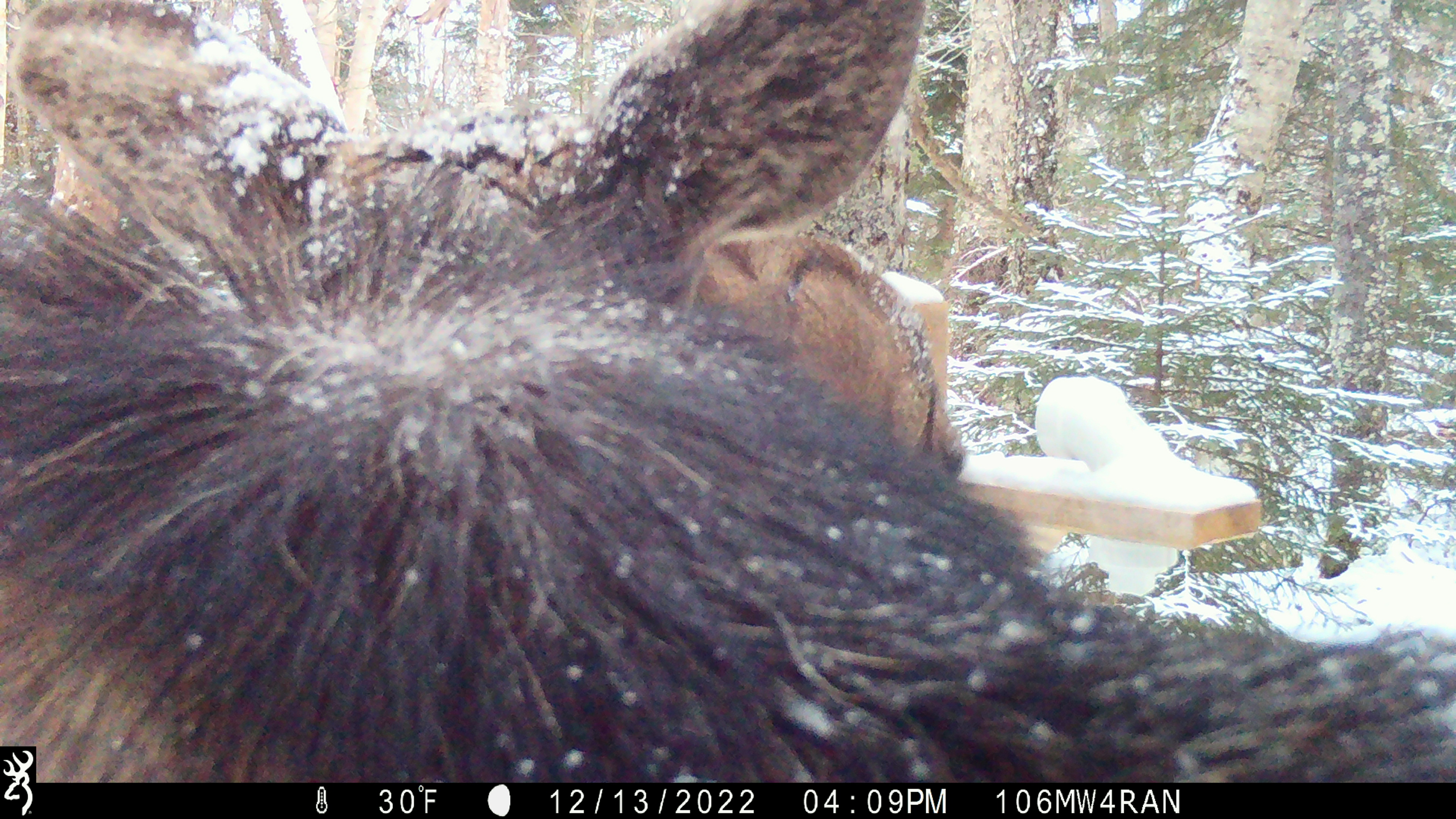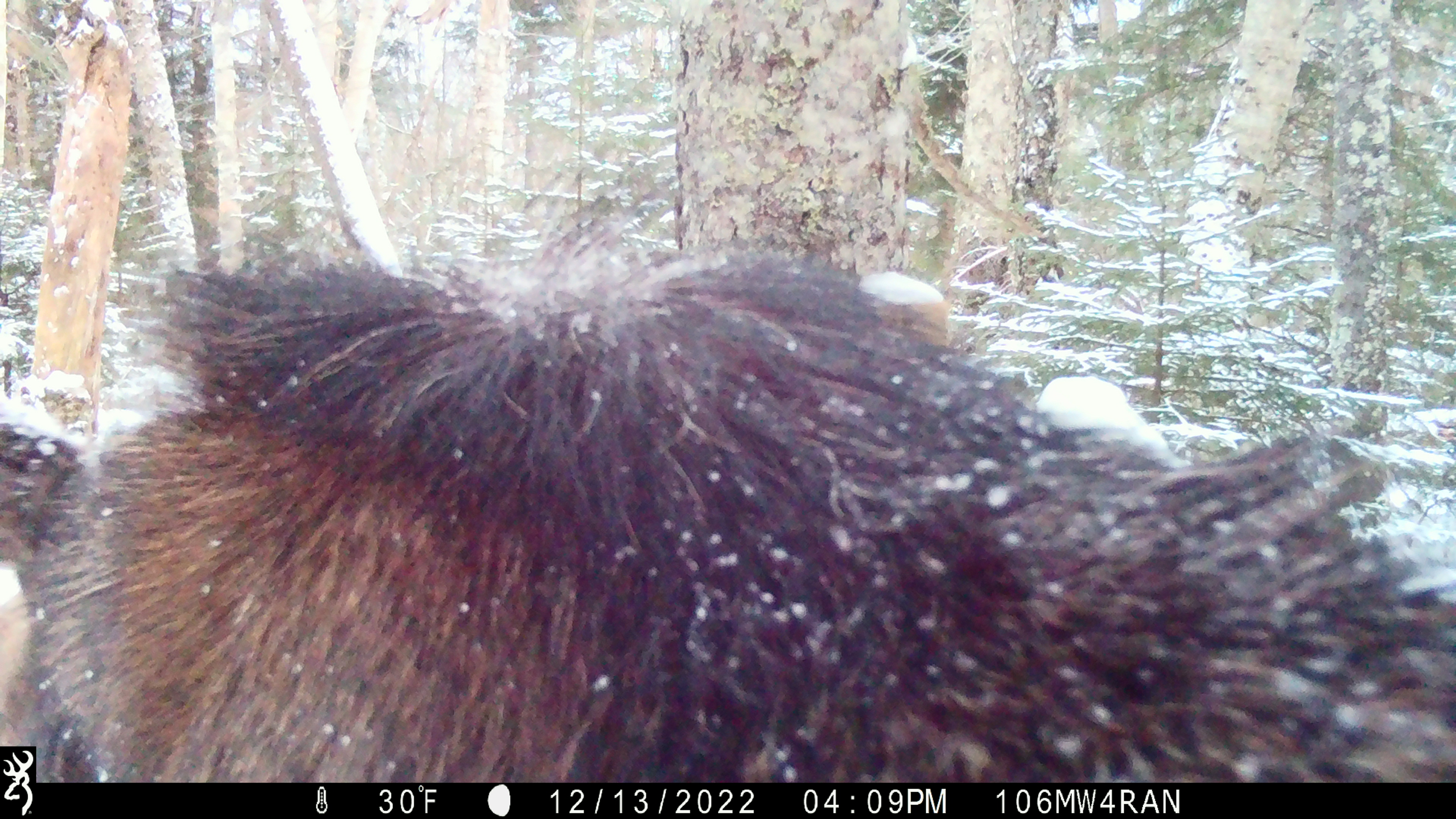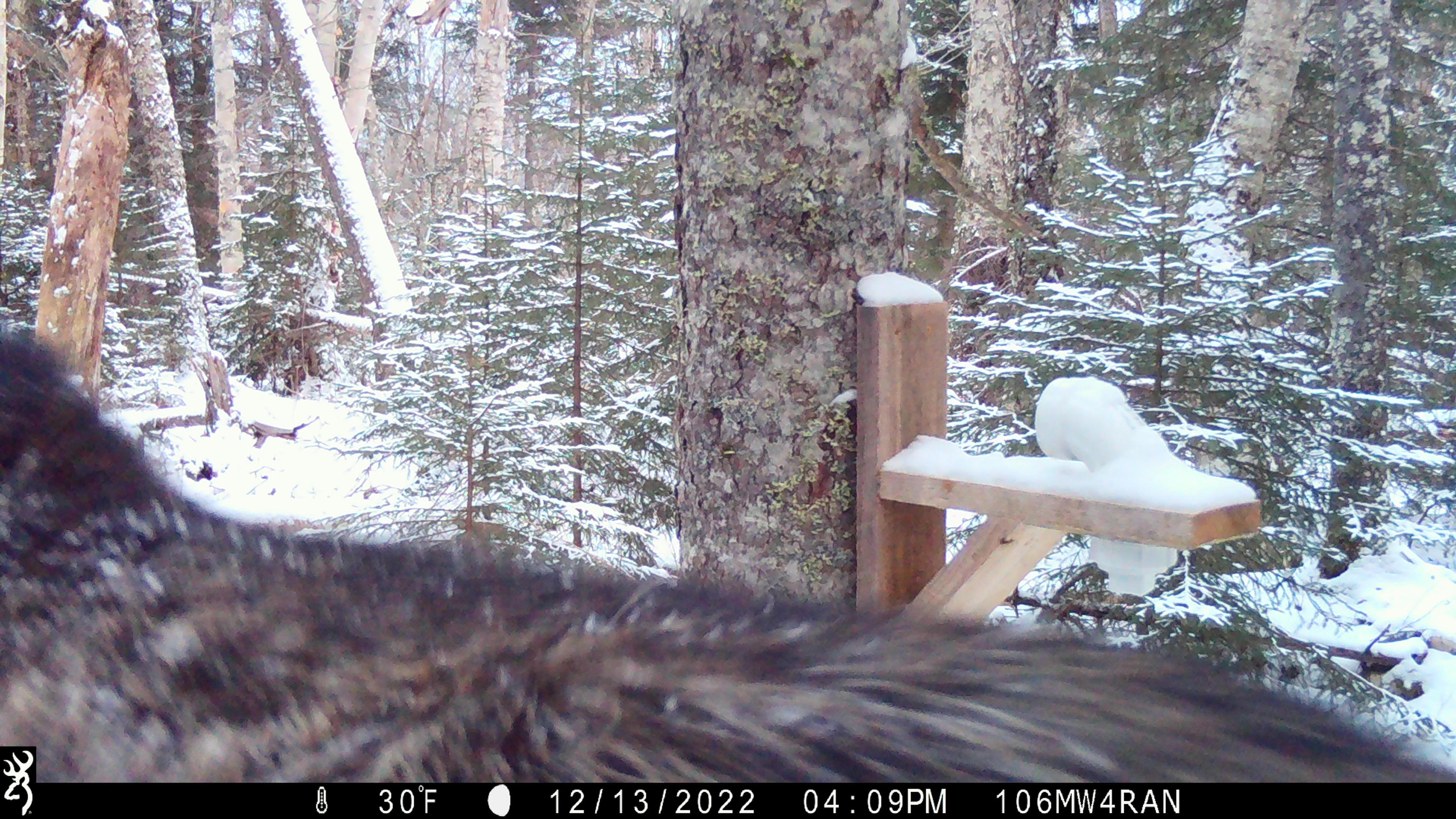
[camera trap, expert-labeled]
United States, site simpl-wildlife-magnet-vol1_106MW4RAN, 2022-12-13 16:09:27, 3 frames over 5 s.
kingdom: Animalia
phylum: Chordata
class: Mammalia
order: Artiodactyla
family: Cervidae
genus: Alces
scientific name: Alces alces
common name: moose